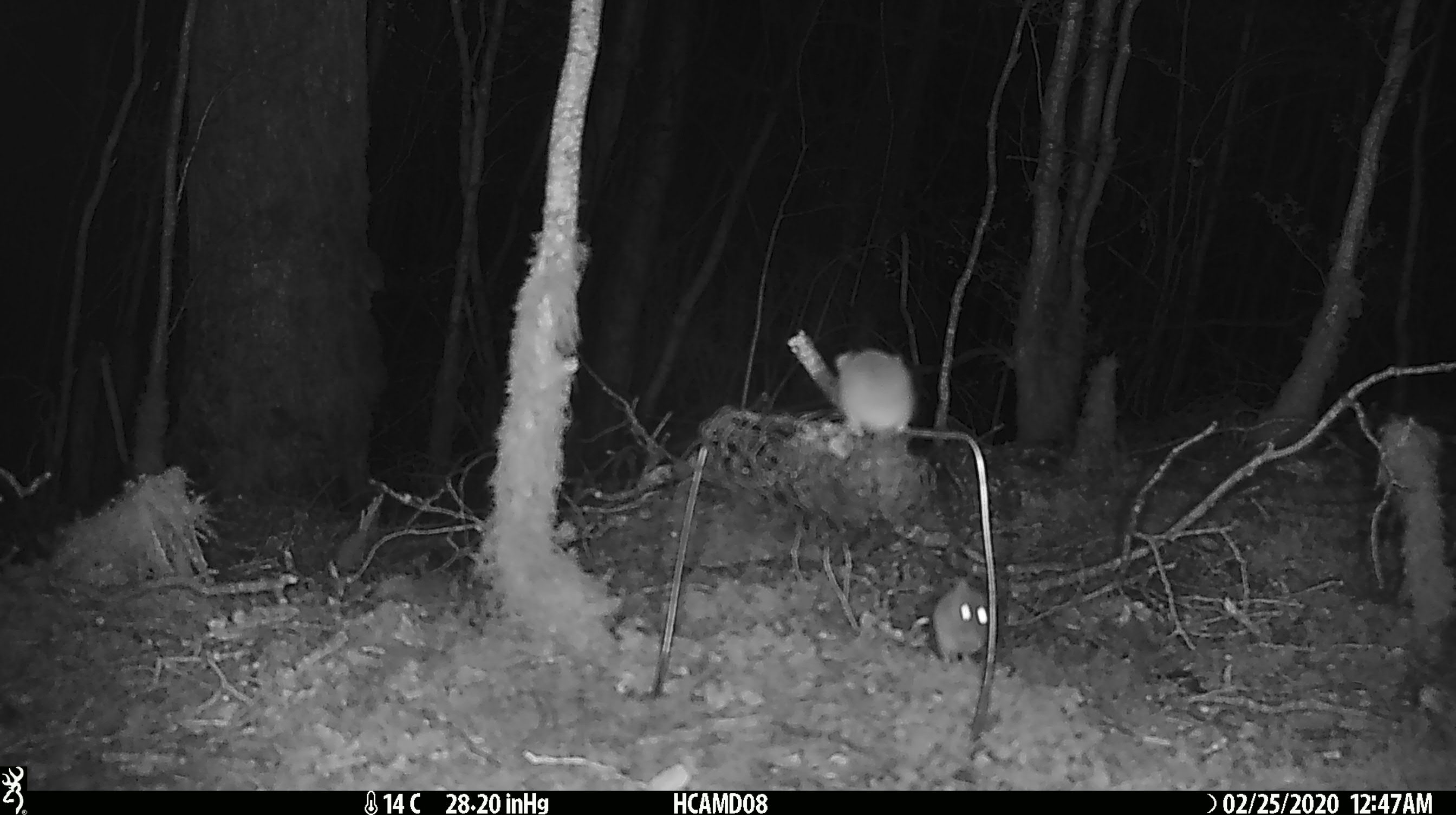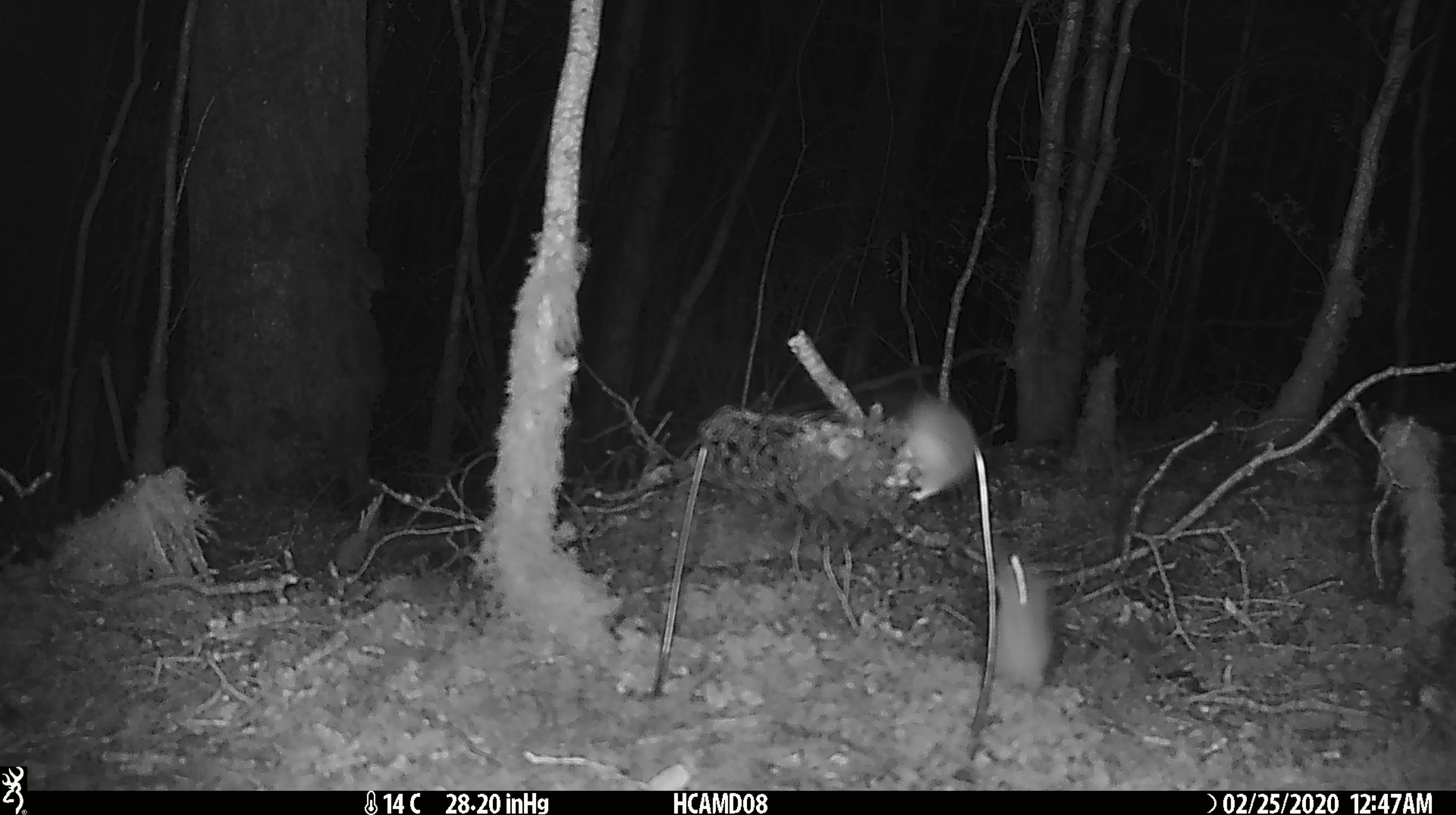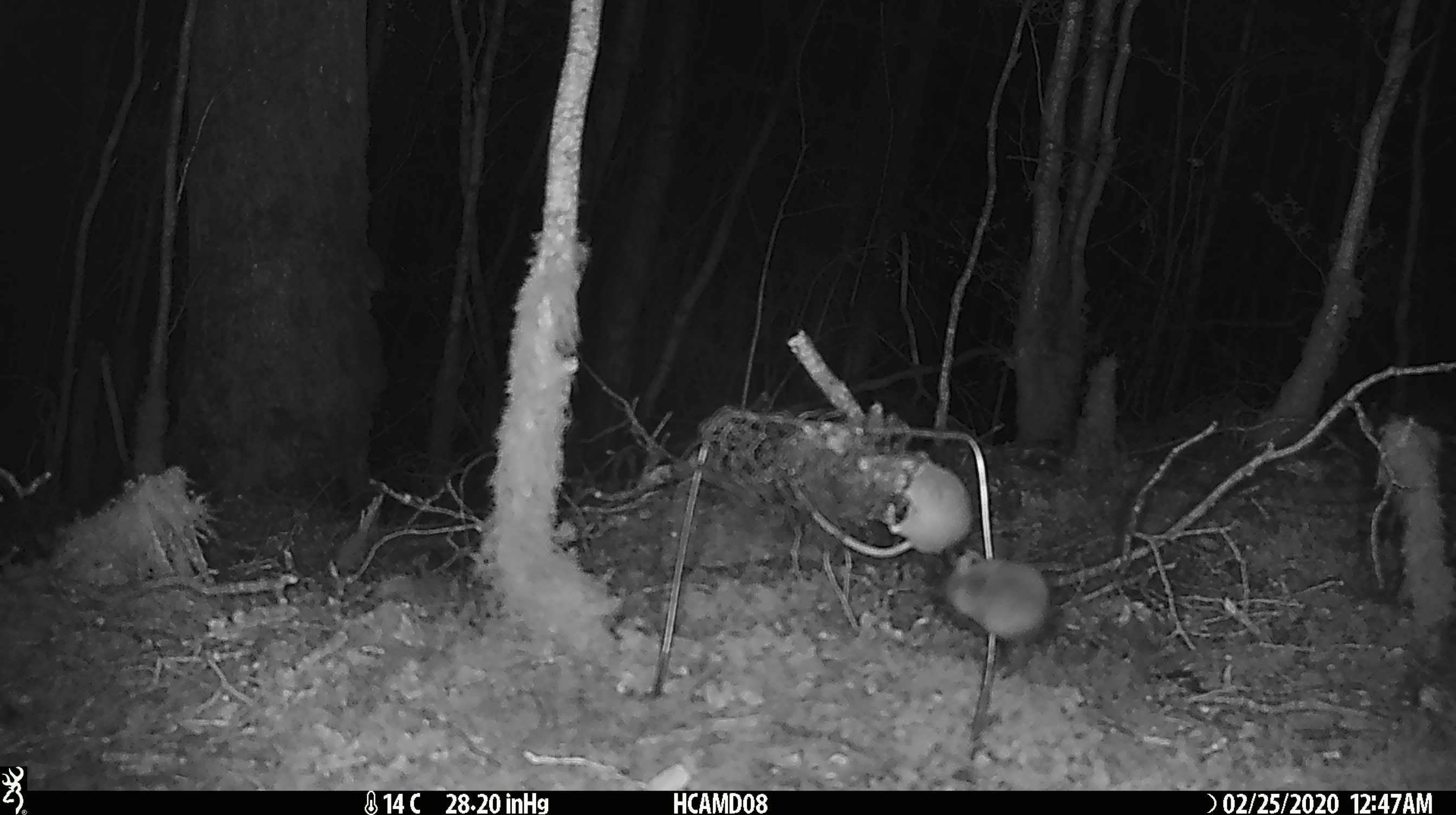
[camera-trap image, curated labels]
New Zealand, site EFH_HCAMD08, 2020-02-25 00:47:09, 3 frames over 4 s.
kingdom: Animalia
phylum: Chordata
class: Mammalia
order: Rodentia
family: Muridae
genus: Mus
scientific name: Mus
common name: mouse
Mouse (Mus).